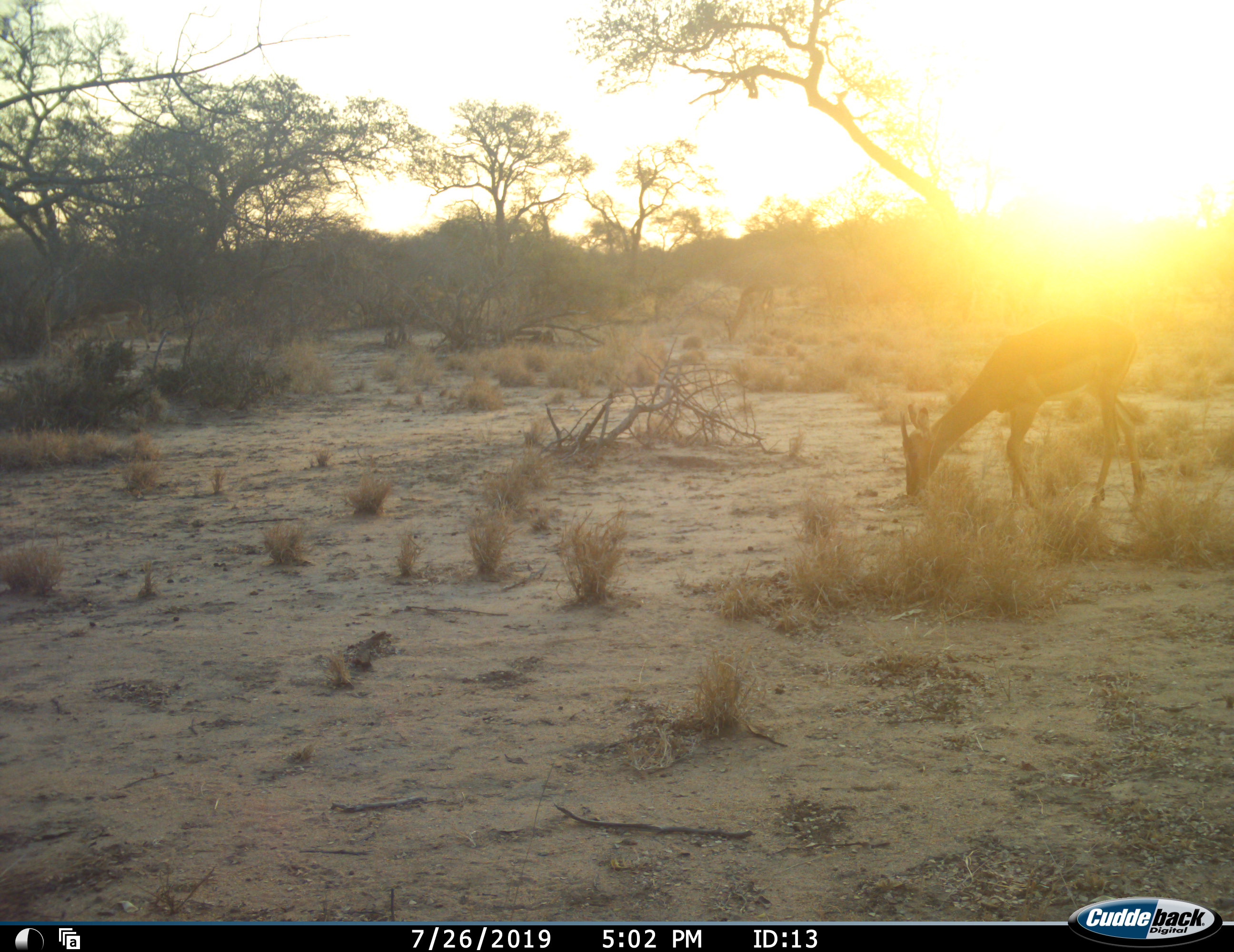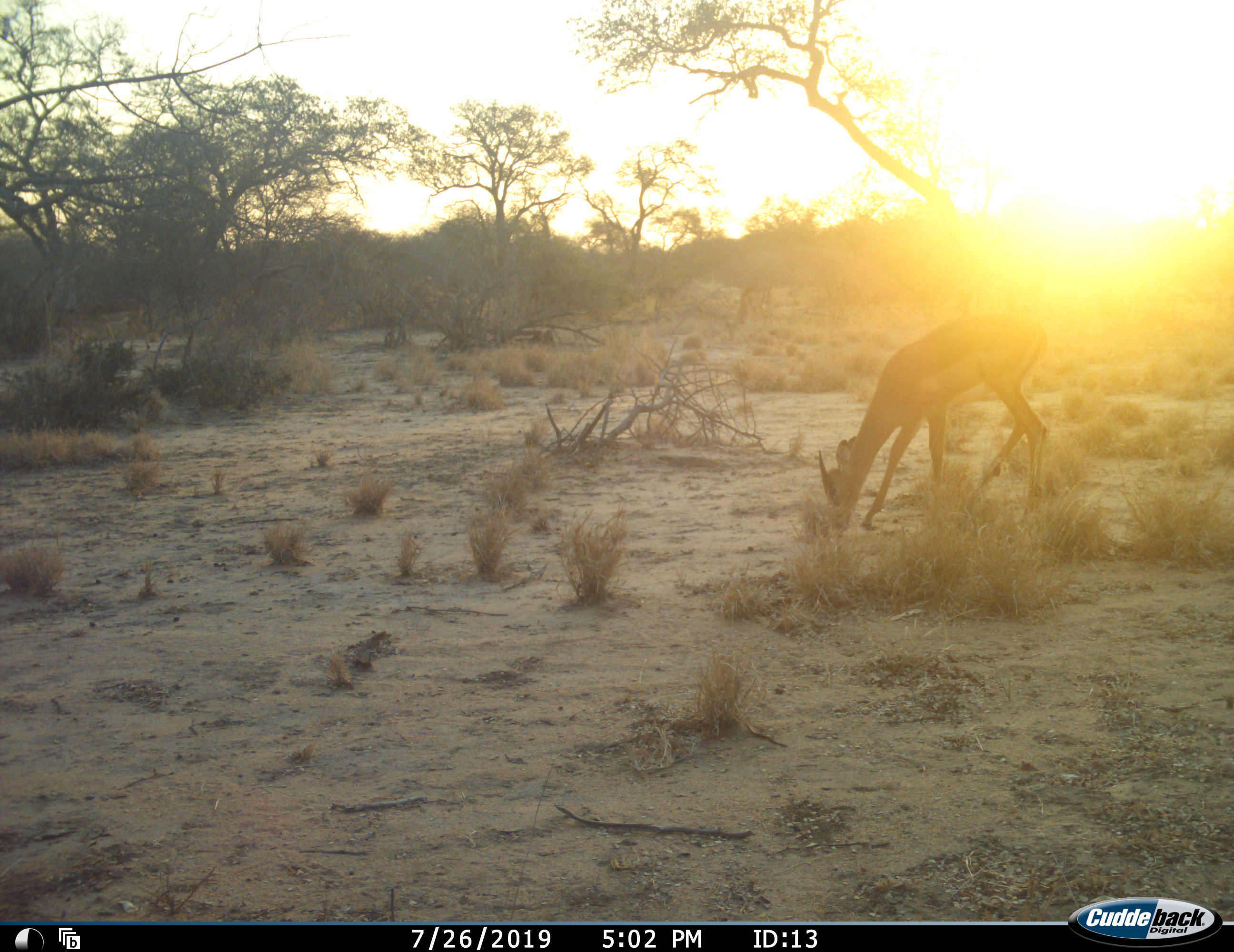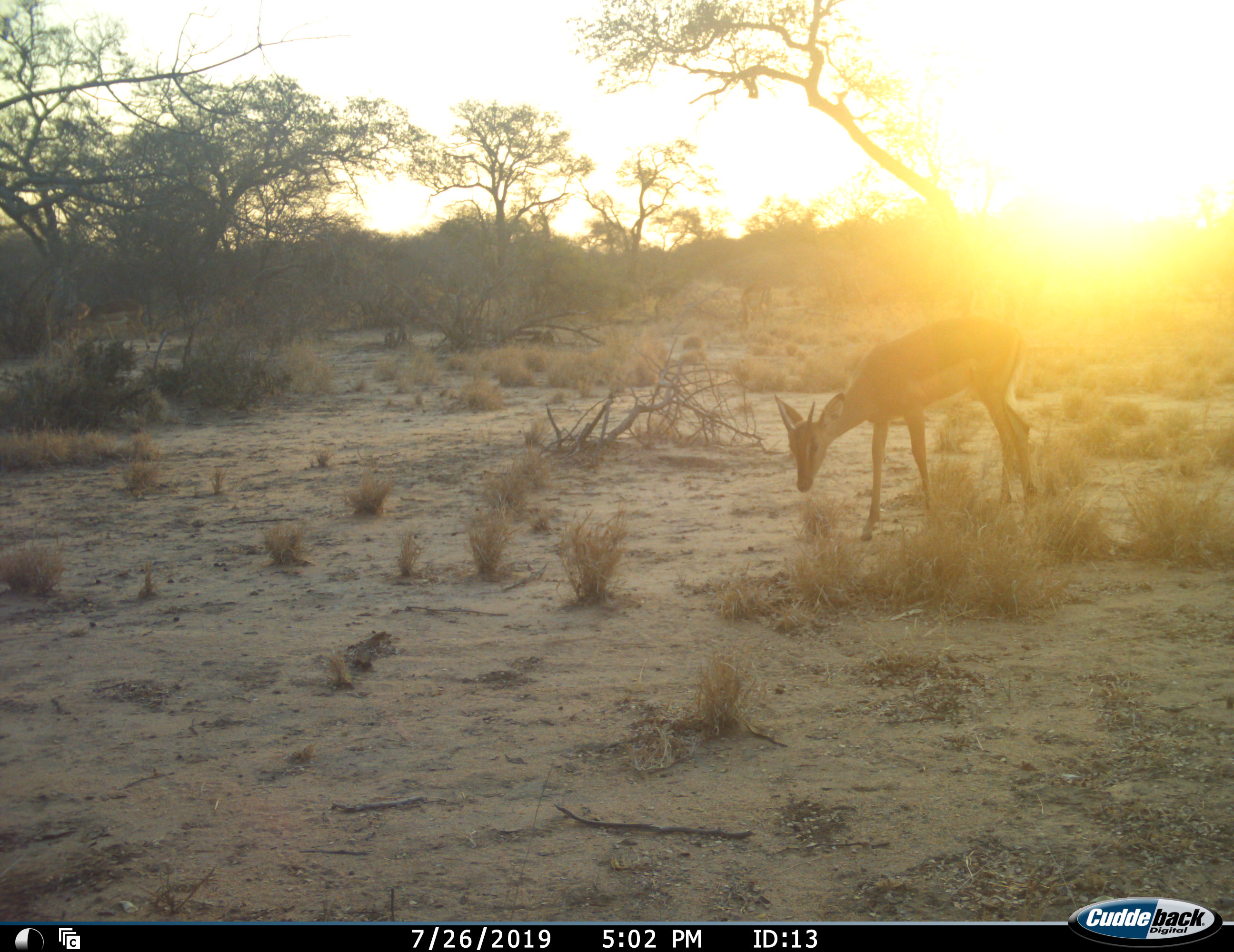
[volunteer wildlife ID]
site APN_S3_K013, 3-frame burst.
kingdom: Animalia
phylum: Chordata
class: Mammalia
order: Artiodactyla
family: Bovidae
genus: Aepyceros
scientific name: Aepyceros melampus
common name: impala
Impala (Aepyceros melampus), count 1. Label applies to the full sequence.